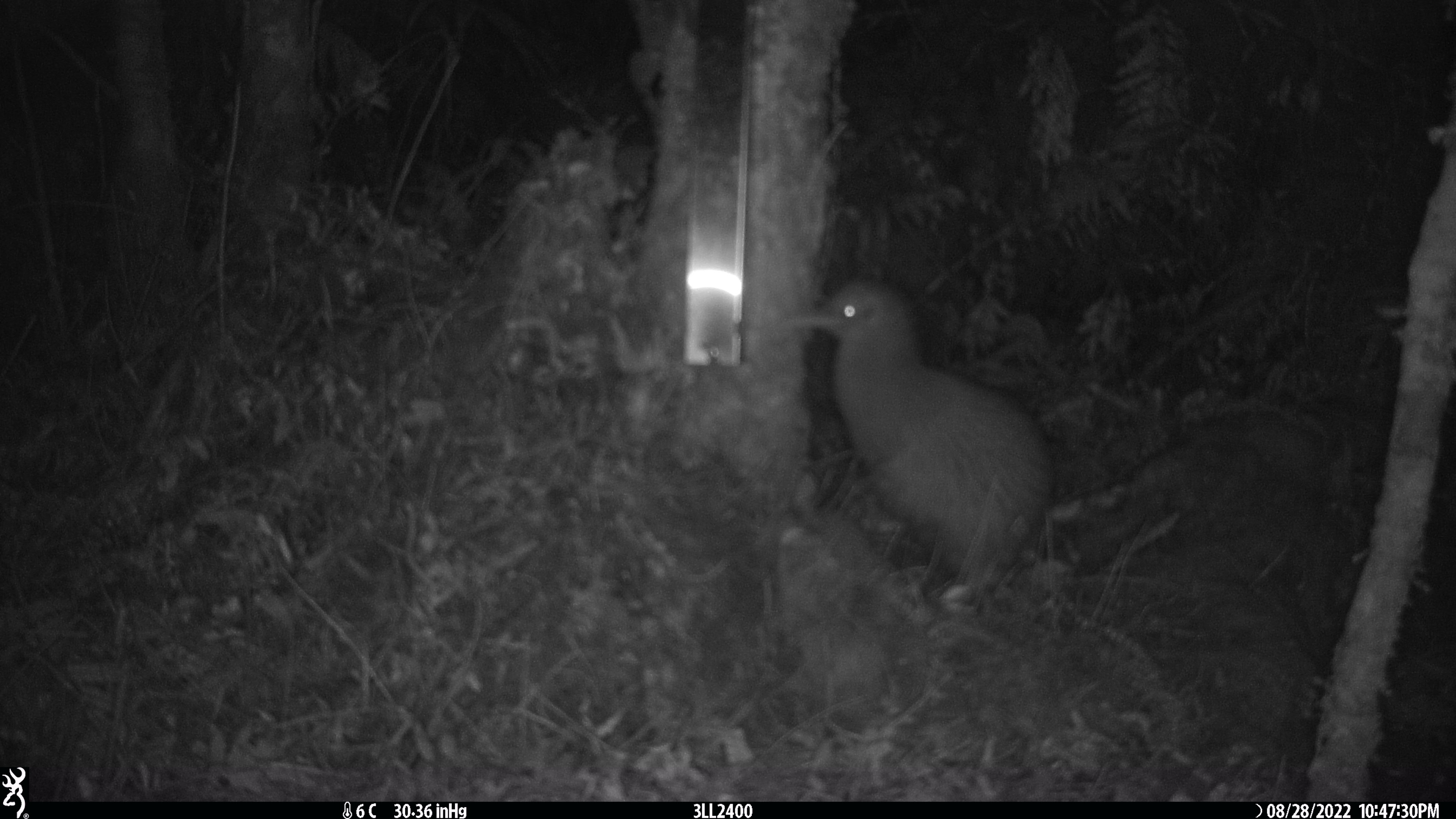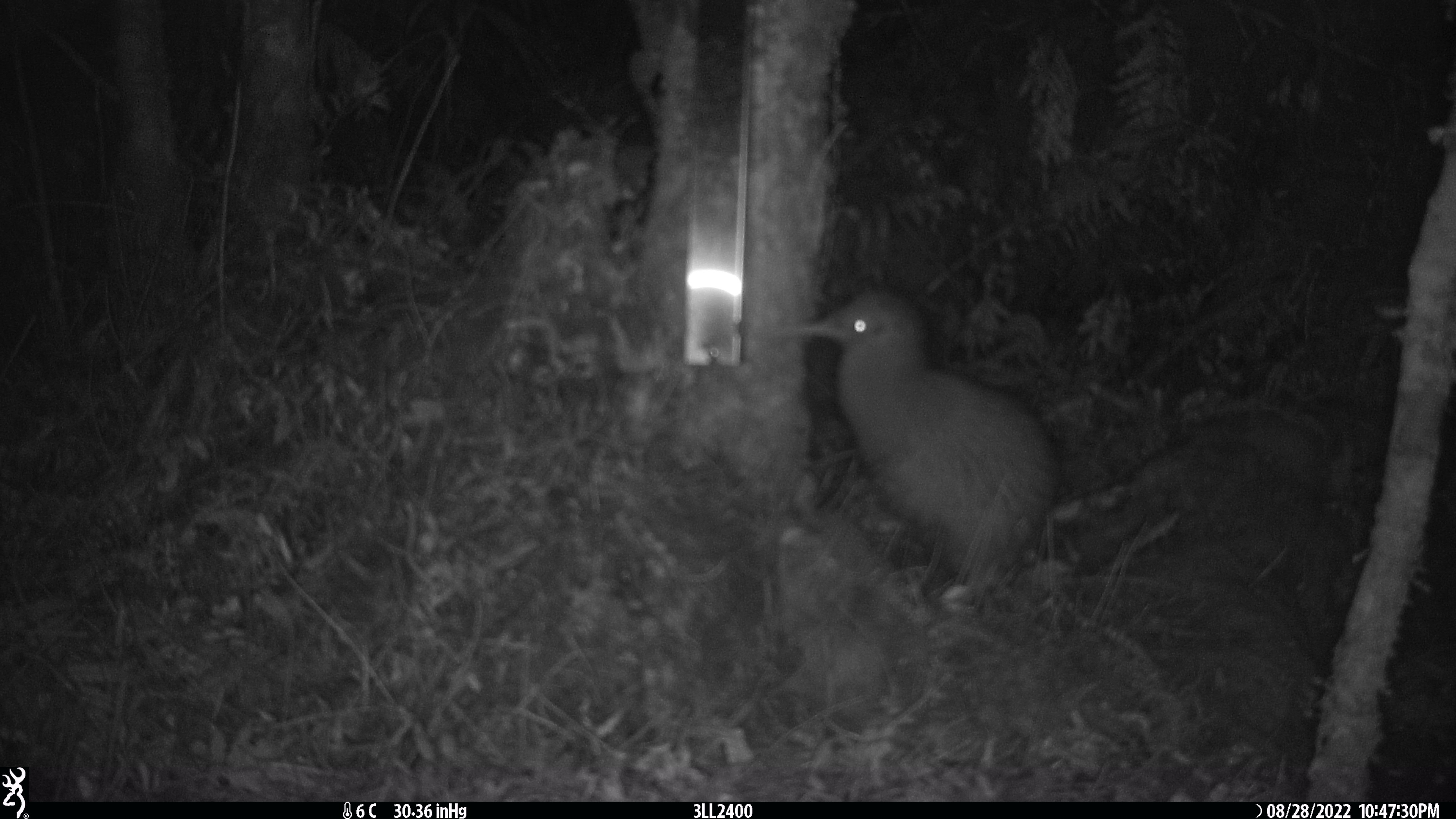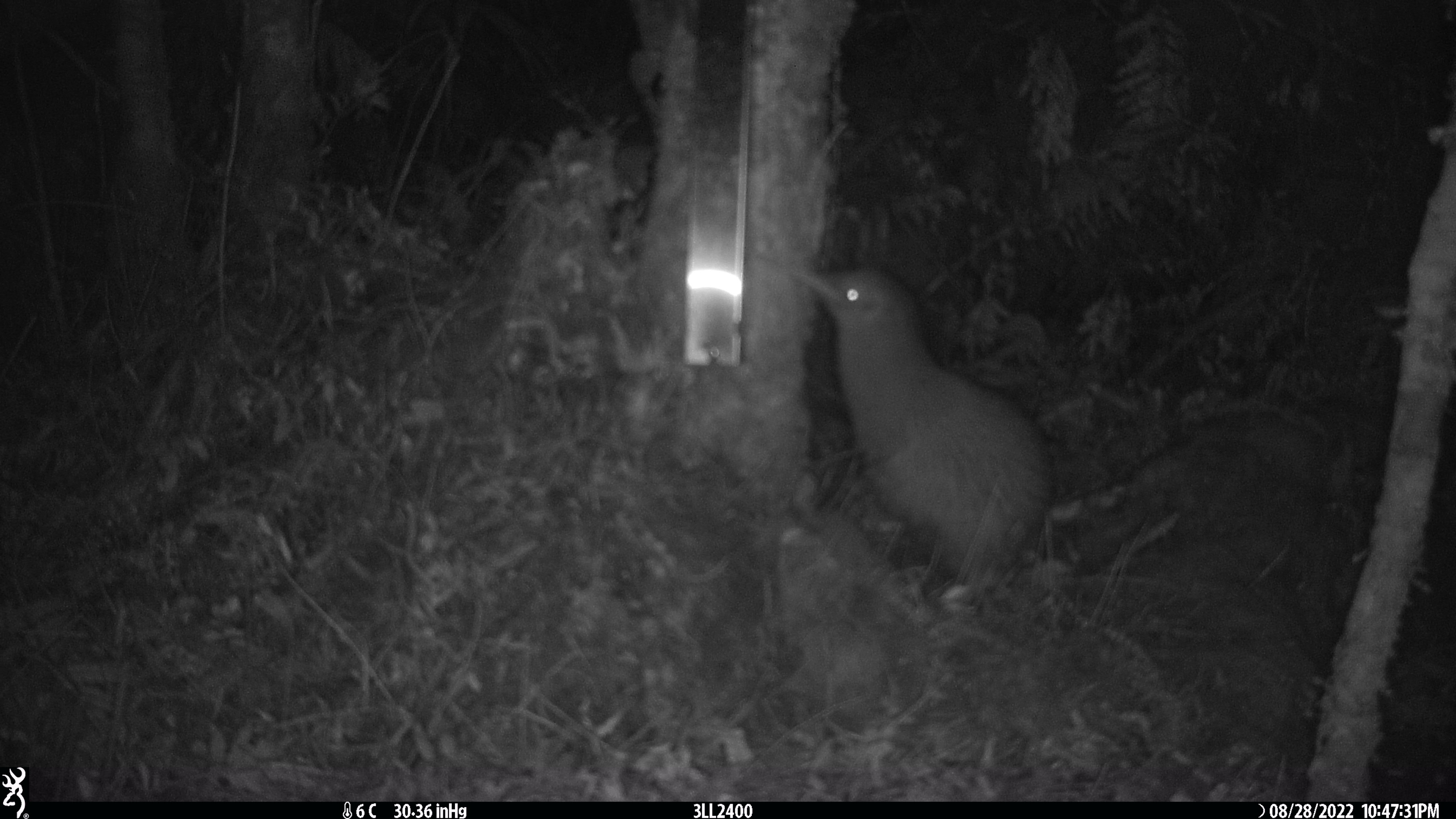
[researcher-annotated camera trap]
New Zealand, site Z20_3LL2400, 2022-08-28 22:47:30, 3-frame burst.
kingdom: Animalia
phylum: Chordata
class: Aves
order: Apterygiformes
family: Apterygidae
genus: Apteryx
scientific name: Apteryx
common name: kiwi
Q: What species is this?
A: Kiwi (Apteryx).